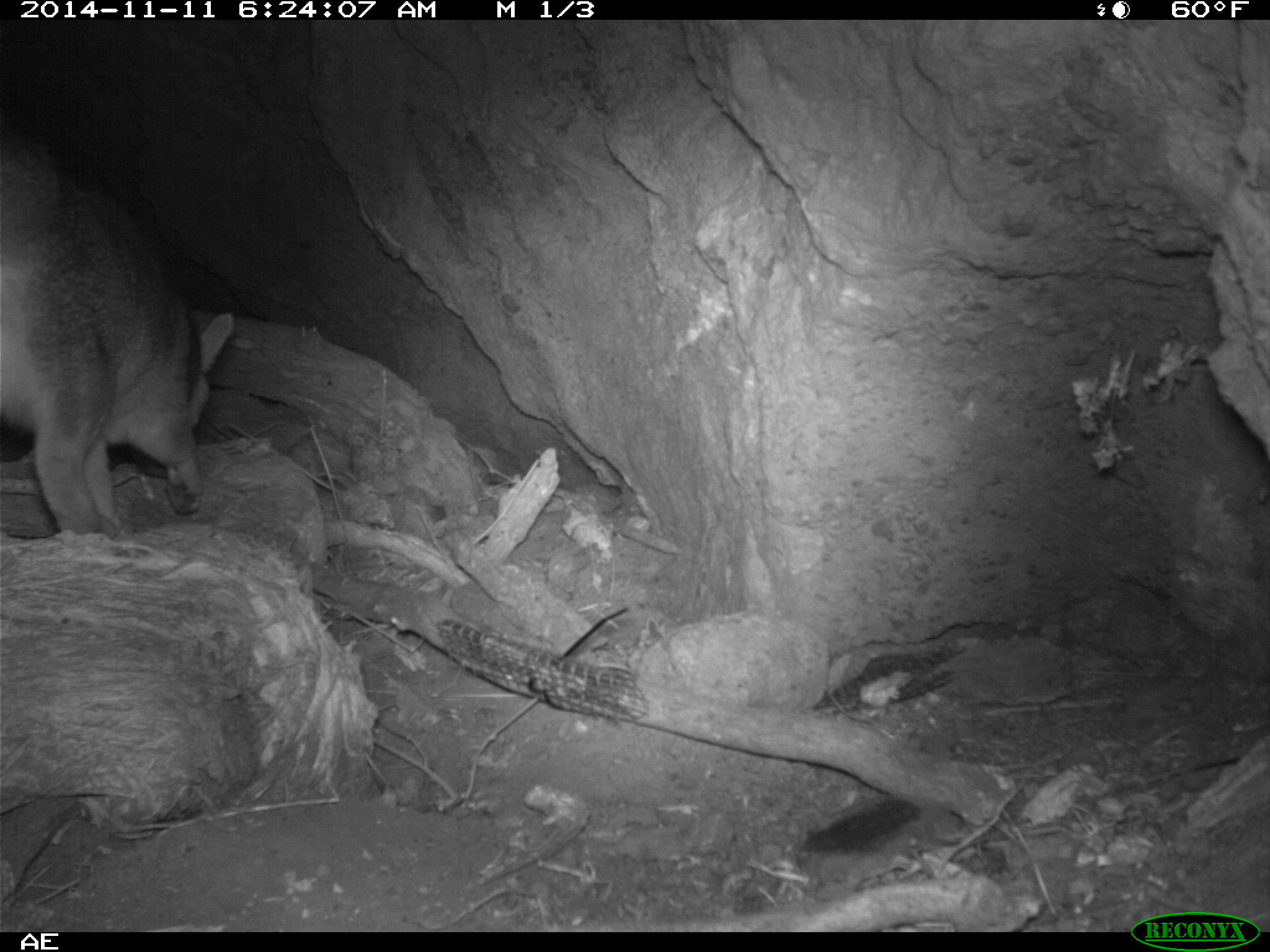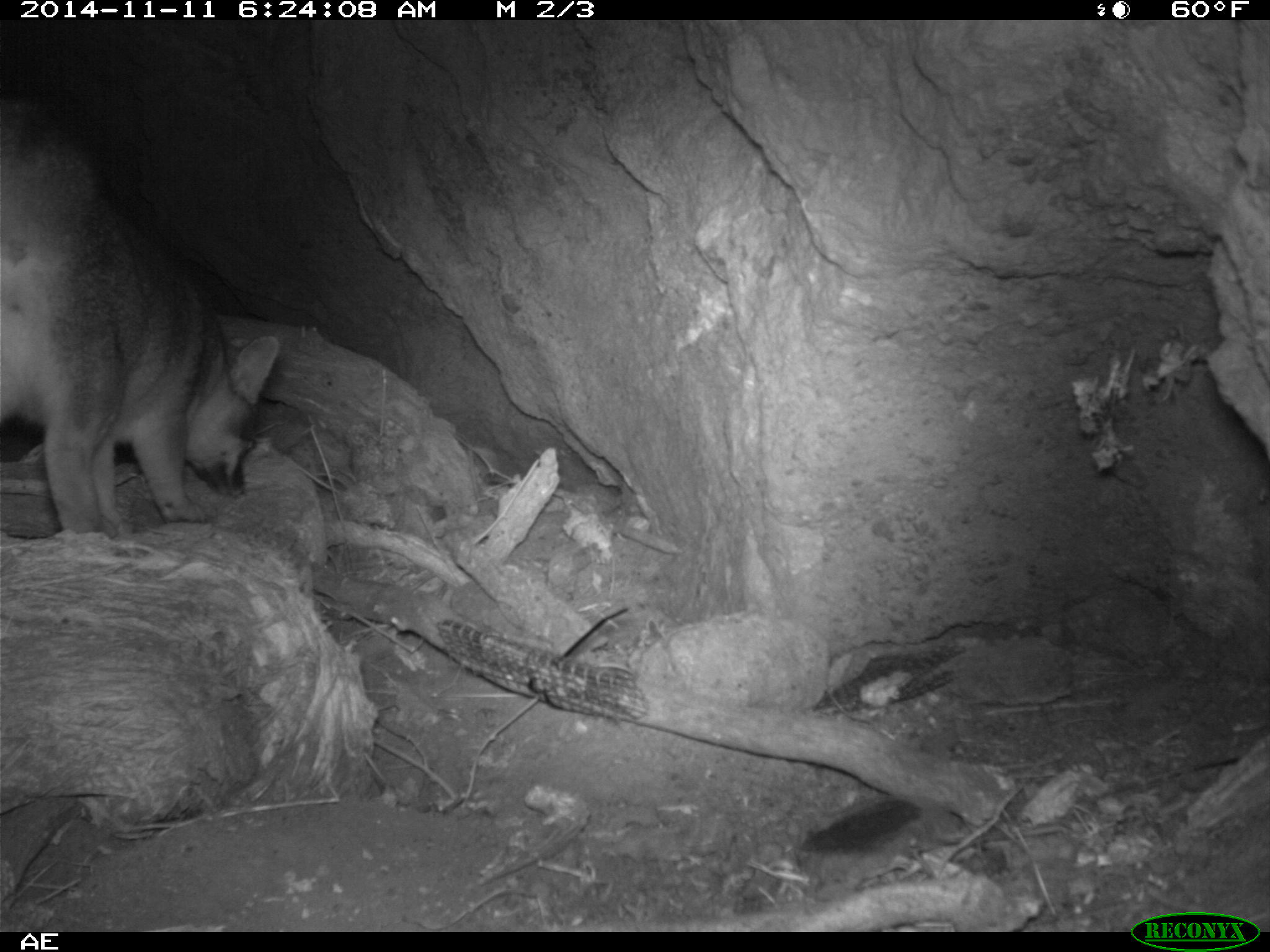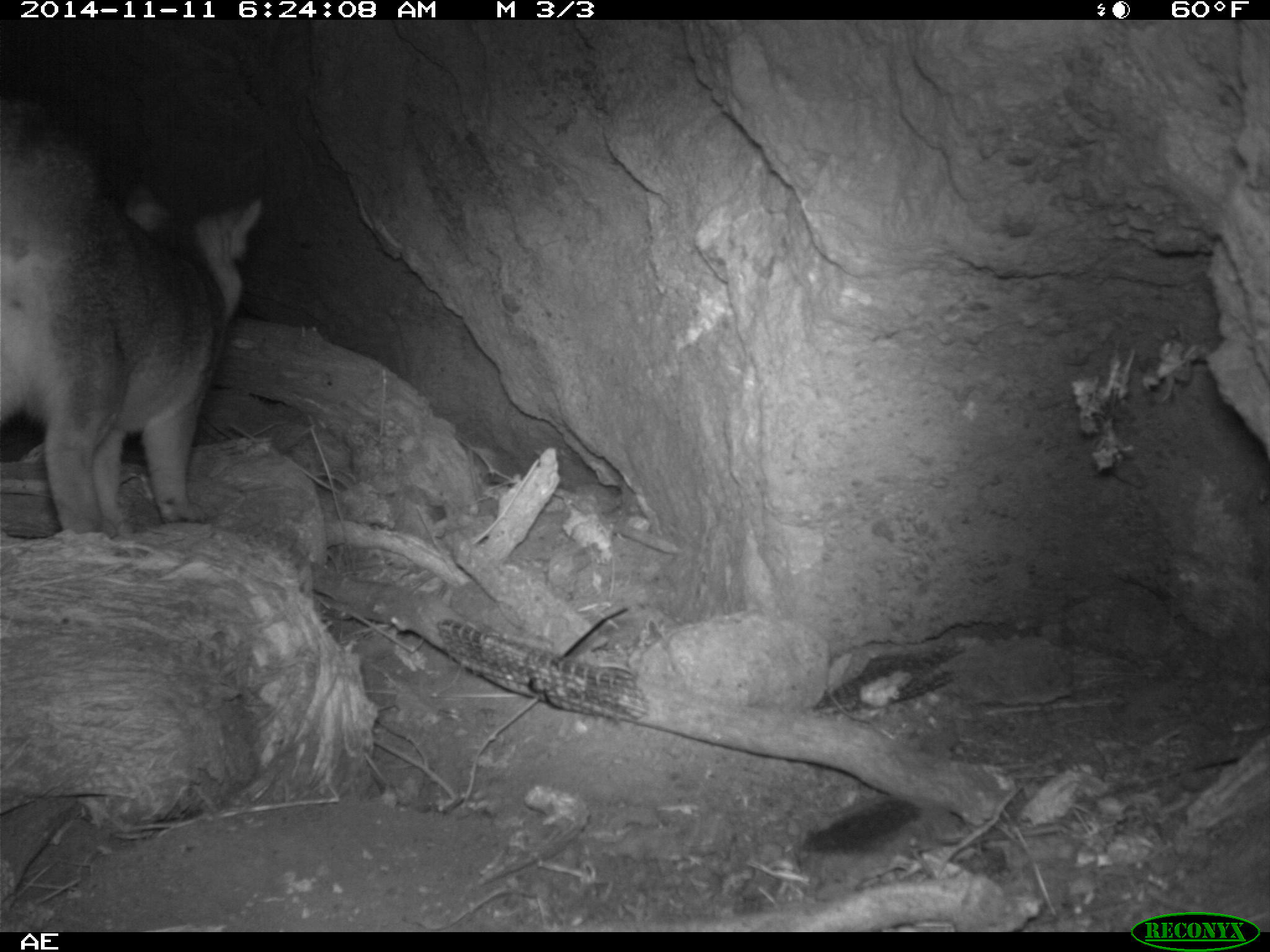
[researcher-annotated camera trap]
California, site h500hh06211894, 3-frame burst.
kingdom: Animalia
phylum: Chordata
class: Mammalia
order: Carnivora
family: Canidae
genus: Urocyon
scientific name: Urocyon littoralis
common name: island fox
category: fox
Fox (island fox) (Urocyon littoralis).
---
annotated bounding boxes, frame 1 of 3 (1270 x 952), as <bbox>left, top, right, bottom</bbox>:
fox: <bbox>0, 140, 233, 536</bbox>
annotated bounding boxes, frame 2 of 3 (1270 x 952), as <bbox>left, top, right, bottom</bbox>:
fox: <bbox>0, 90, 279, 536</bbox>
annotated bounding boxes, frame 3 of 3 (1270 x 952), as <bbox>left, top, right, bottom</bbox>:
fox: <bbox>0, 94, 261, 539</bbox>